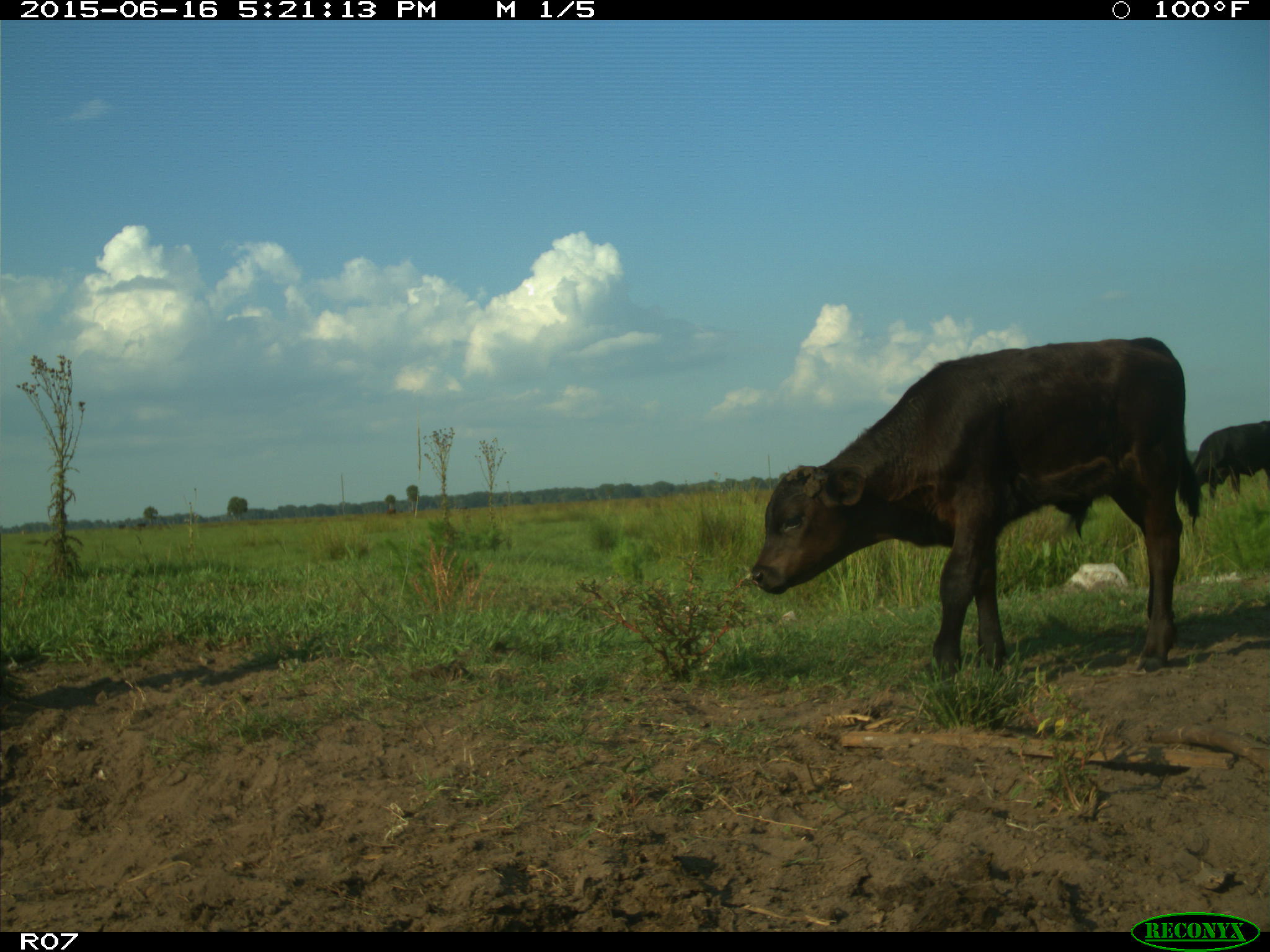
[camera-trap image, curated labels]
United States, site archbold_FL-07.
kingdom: Animalia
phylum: Chordata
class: Mammalia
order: Artiodactyla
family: Bovidae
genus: Bos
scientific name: Bos taurus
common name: domestic cow